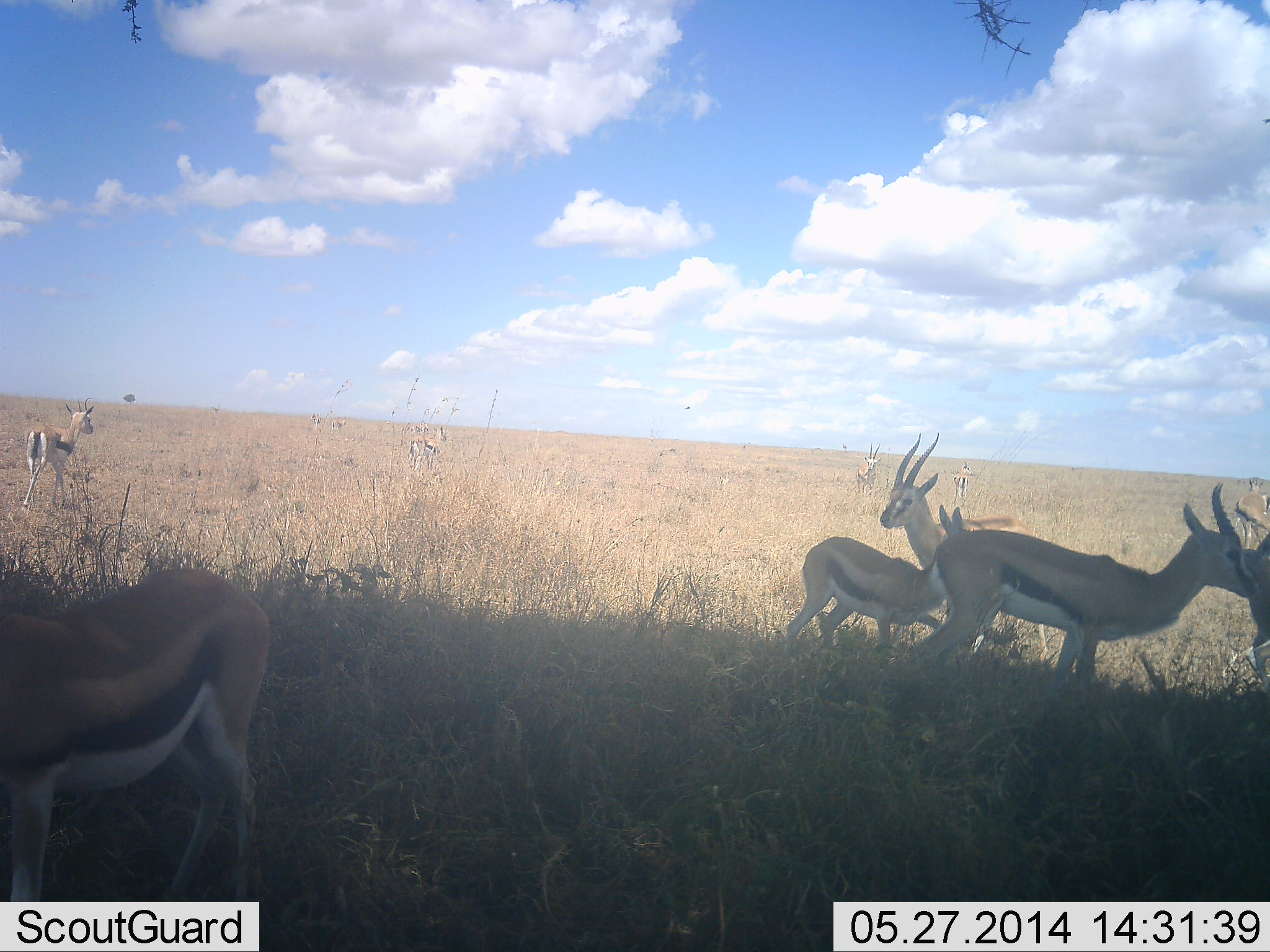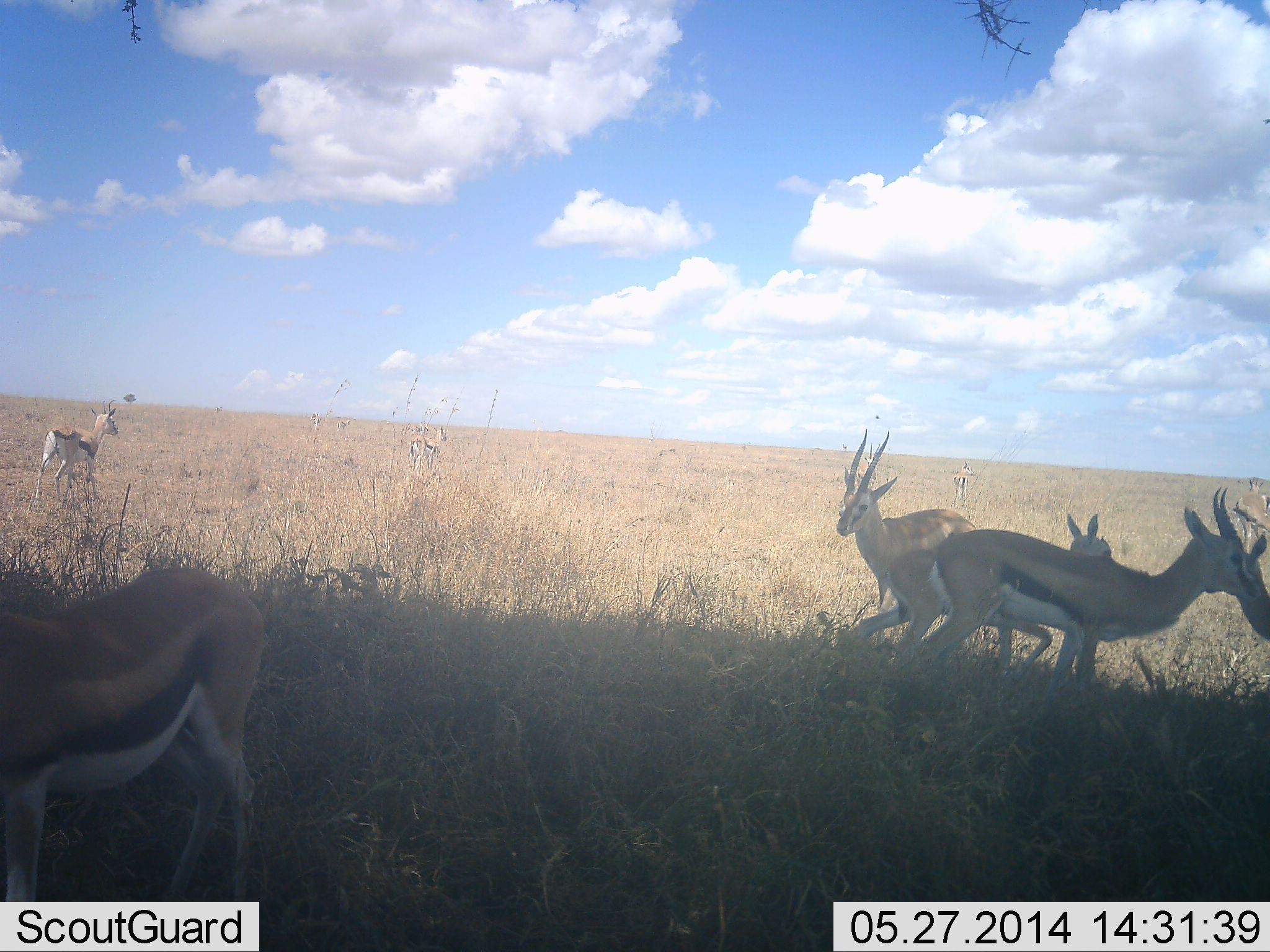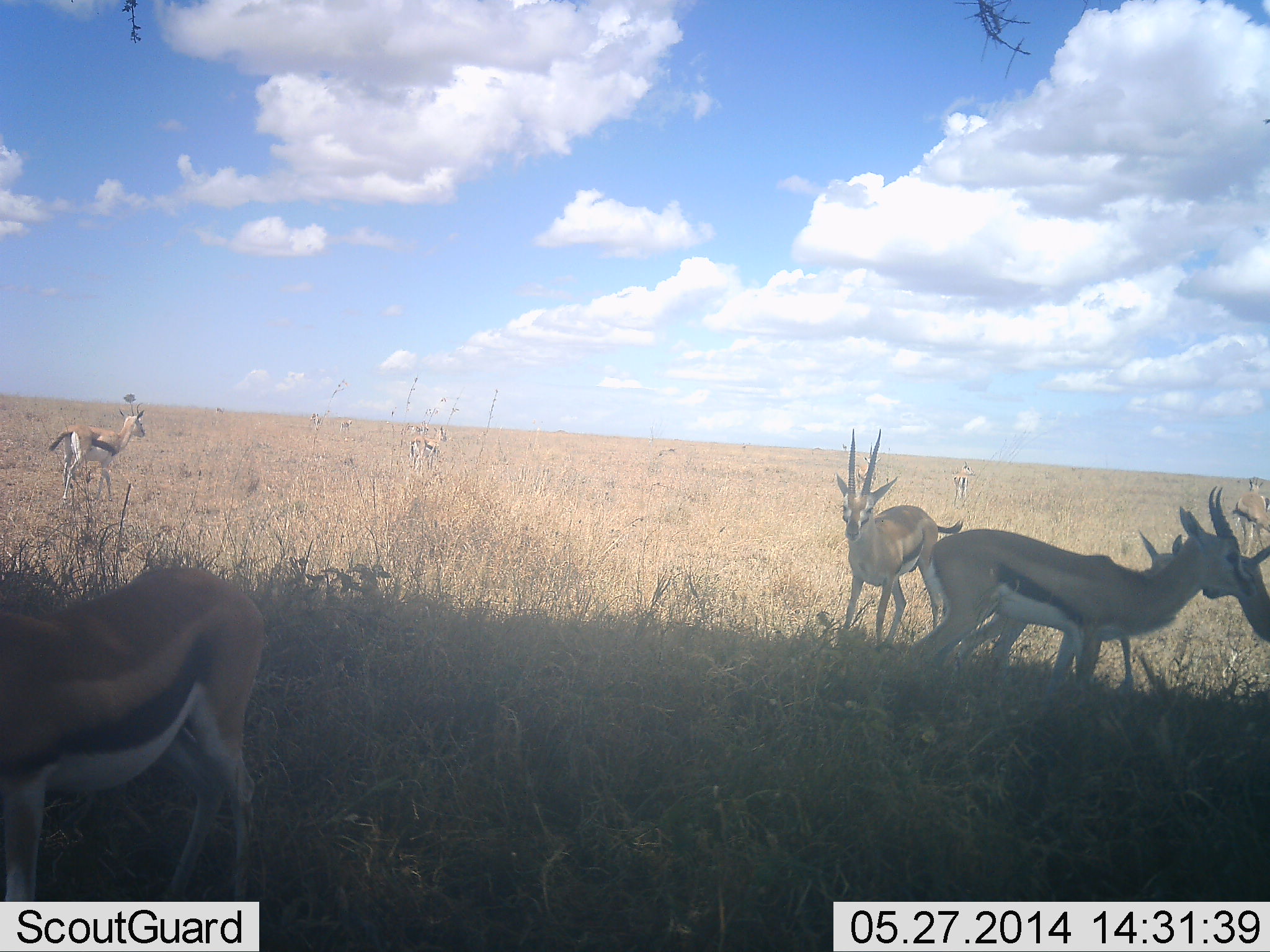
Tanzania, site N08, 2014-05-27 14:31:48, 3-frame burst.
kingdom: Animalia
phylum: Chordata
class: Mammalia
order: Artiodactyla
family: Bovidae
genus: Eudorcas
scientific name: Eudorcas thomsonii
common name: thomson's gazelle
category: gazellethomsons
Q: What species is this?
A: Gazellethomsons (thomson's gazelle) (Eudorcas thomsonii).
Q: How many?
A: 7.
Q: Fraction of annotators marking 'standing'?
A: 80%.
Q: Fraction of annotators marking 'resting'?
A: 0%.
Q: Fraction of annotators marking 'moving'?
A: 60%.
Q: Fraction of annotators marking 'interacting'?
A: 20%.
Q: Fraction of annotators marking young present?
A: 30%.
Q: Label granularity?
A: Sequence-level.